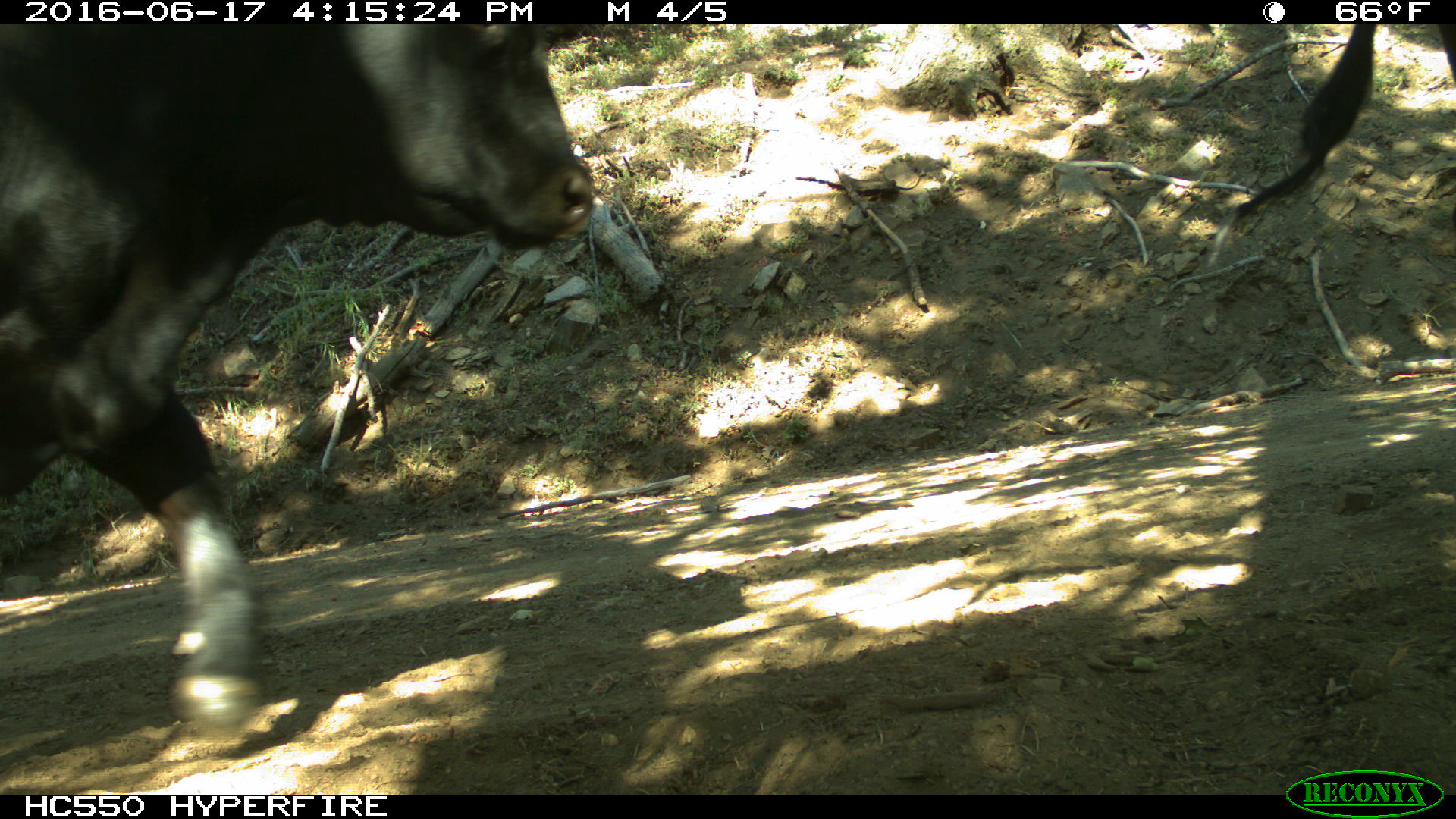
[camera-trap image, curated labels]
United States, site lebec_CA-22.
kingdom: Animalia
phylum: Chordata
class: Mammalia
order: Artiodactyla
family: Bovidae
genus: Bos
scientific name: Bos taurus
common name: domestic cow